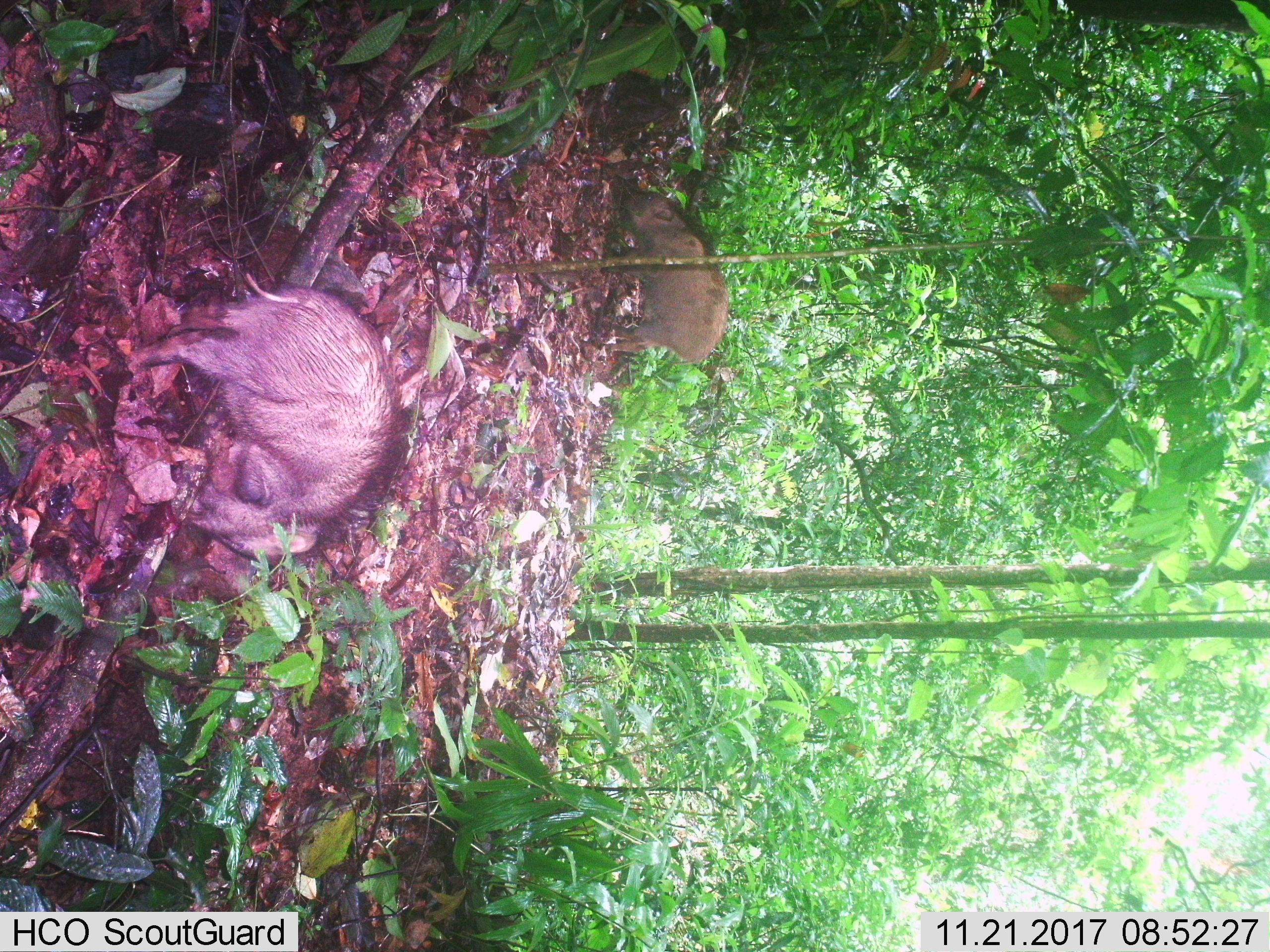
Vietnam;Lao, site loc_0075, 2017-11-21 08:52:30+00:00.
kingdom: Animalia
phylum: Chordata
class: Mammalia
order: Artiodactyla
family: Suidae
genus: Sus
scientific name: Sus scrofa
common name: eurasian wild pig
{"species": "eurasian wild pig (Sus scrofa)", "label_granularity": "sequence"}